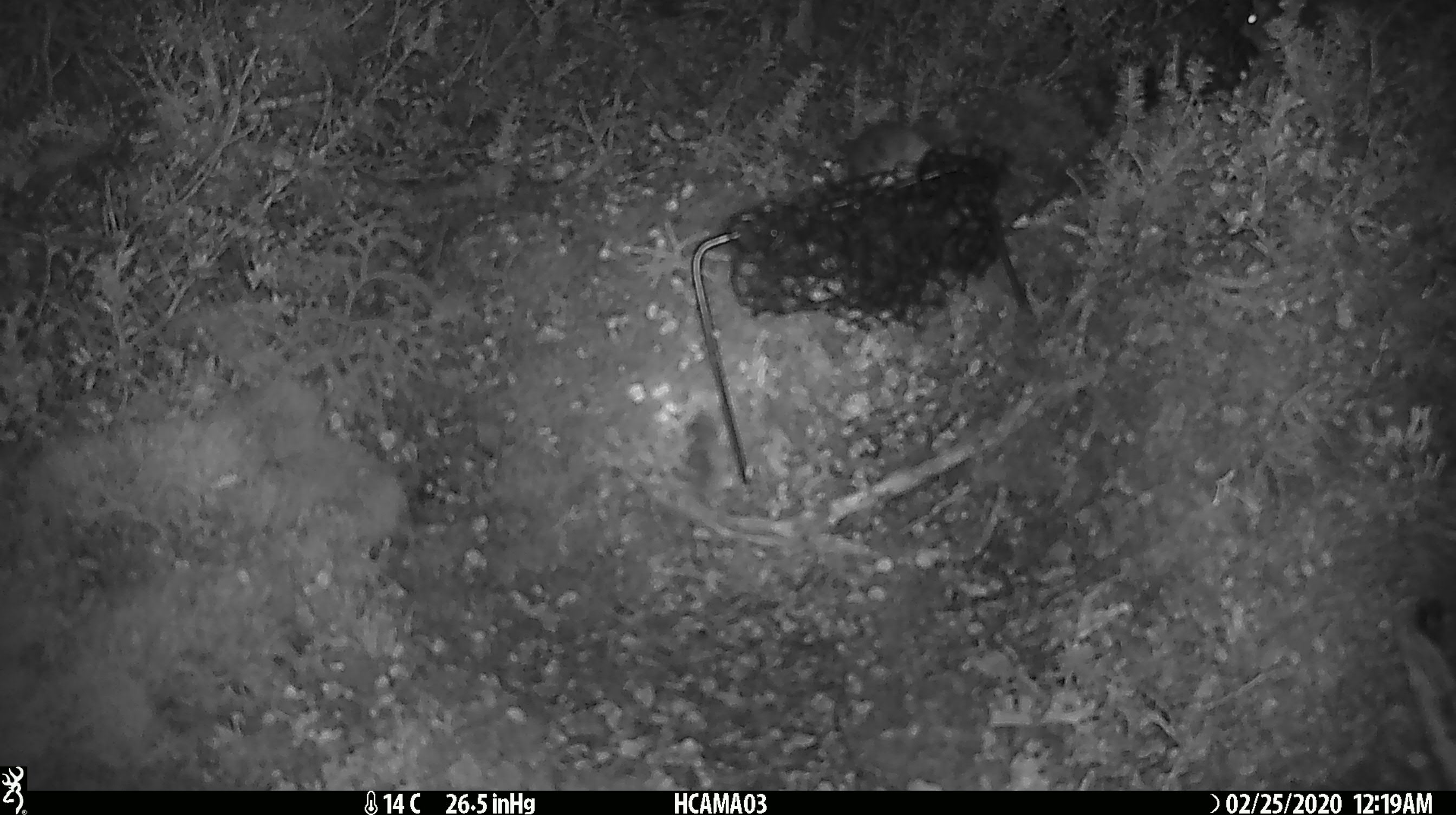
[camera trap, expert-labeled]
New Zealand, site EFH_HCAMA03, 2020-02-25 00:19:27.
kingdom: Animalia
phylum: Chordata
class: Mammalia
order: Rodentia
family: Muridae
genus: Mus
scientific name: Mus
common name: mouse